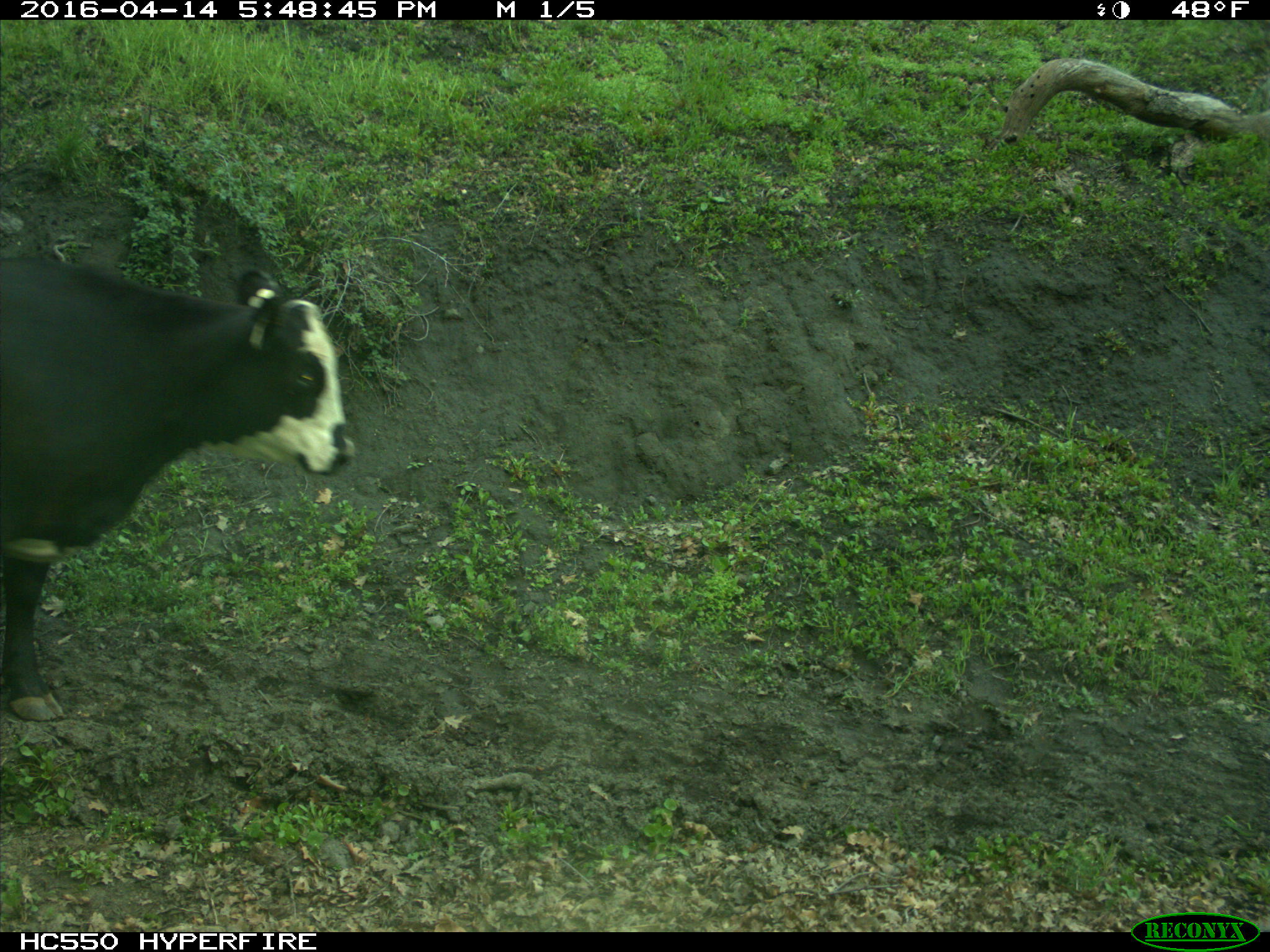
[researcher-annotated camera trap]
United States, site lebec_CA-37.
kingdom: Animalia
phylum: Chordata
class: Mammalia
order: Artiodactyla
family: Bovidae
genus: Bos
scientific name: Bos taurus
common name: domestic cow